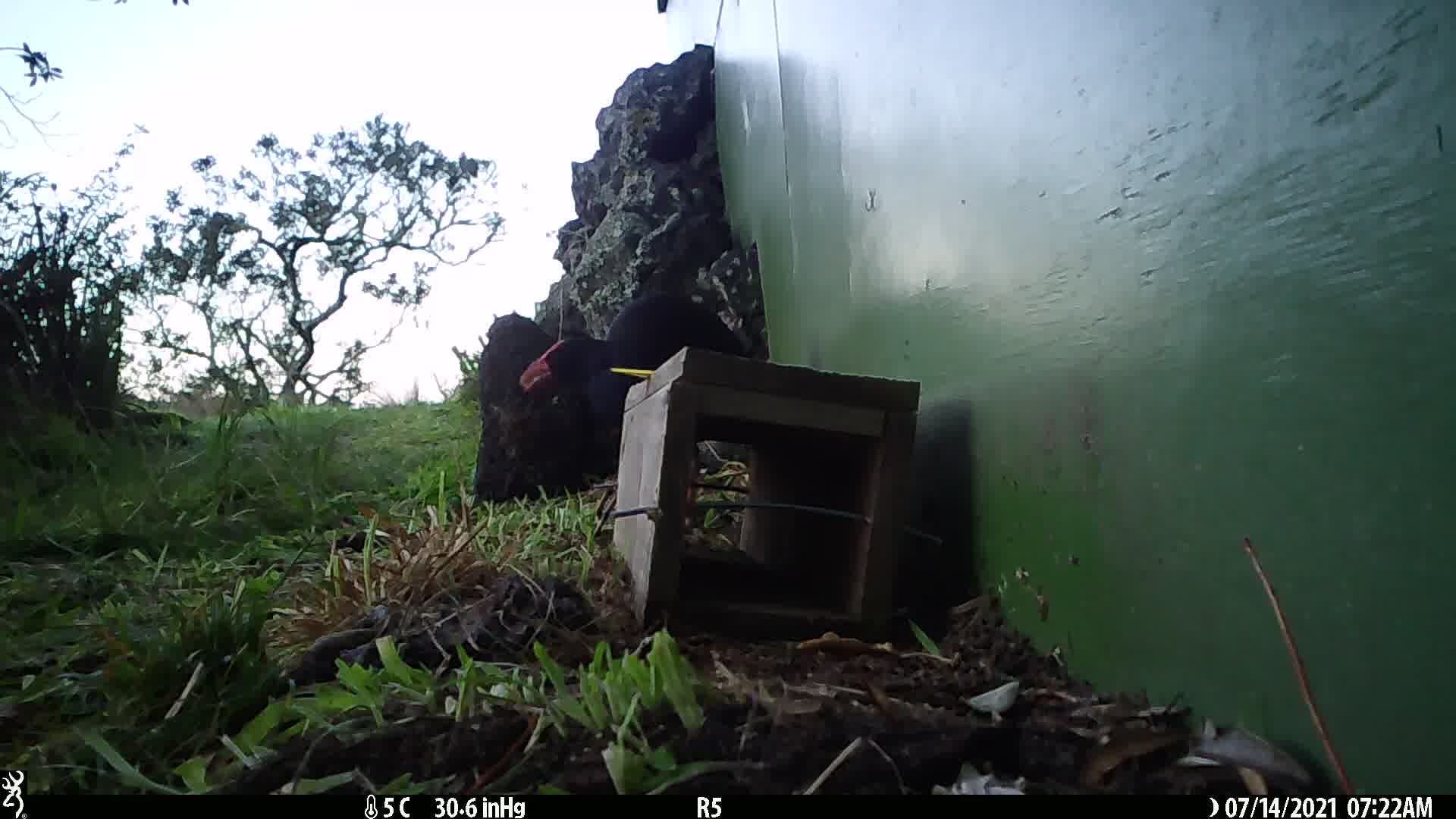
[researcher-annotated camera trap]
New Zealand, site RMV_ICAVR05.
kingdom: Animalia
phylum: Chordata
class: Aves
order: Gruiformes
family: Rallidae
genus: Porphyrio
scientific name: Porphyrio melanotus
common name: australasian swamphen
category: pukeko